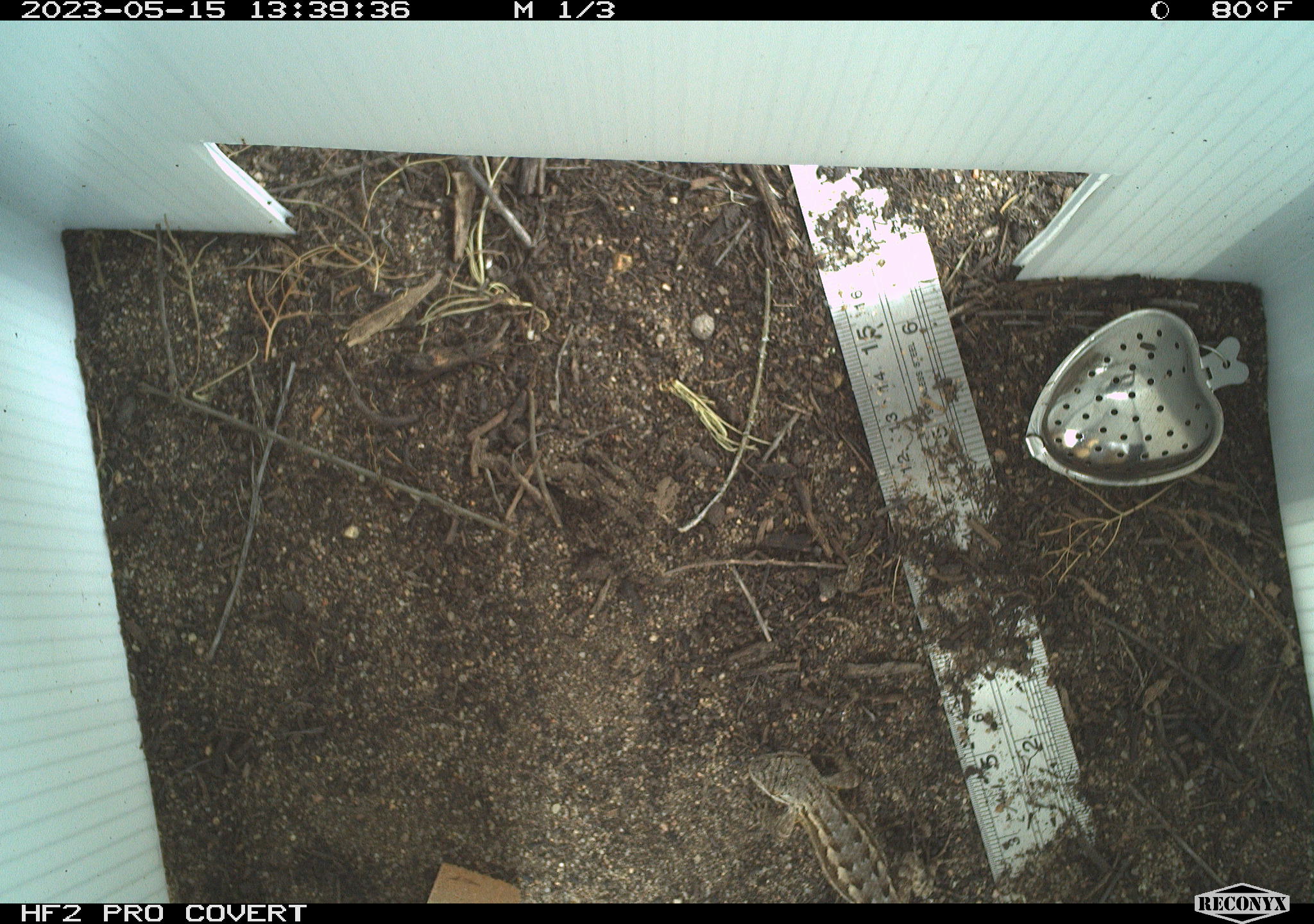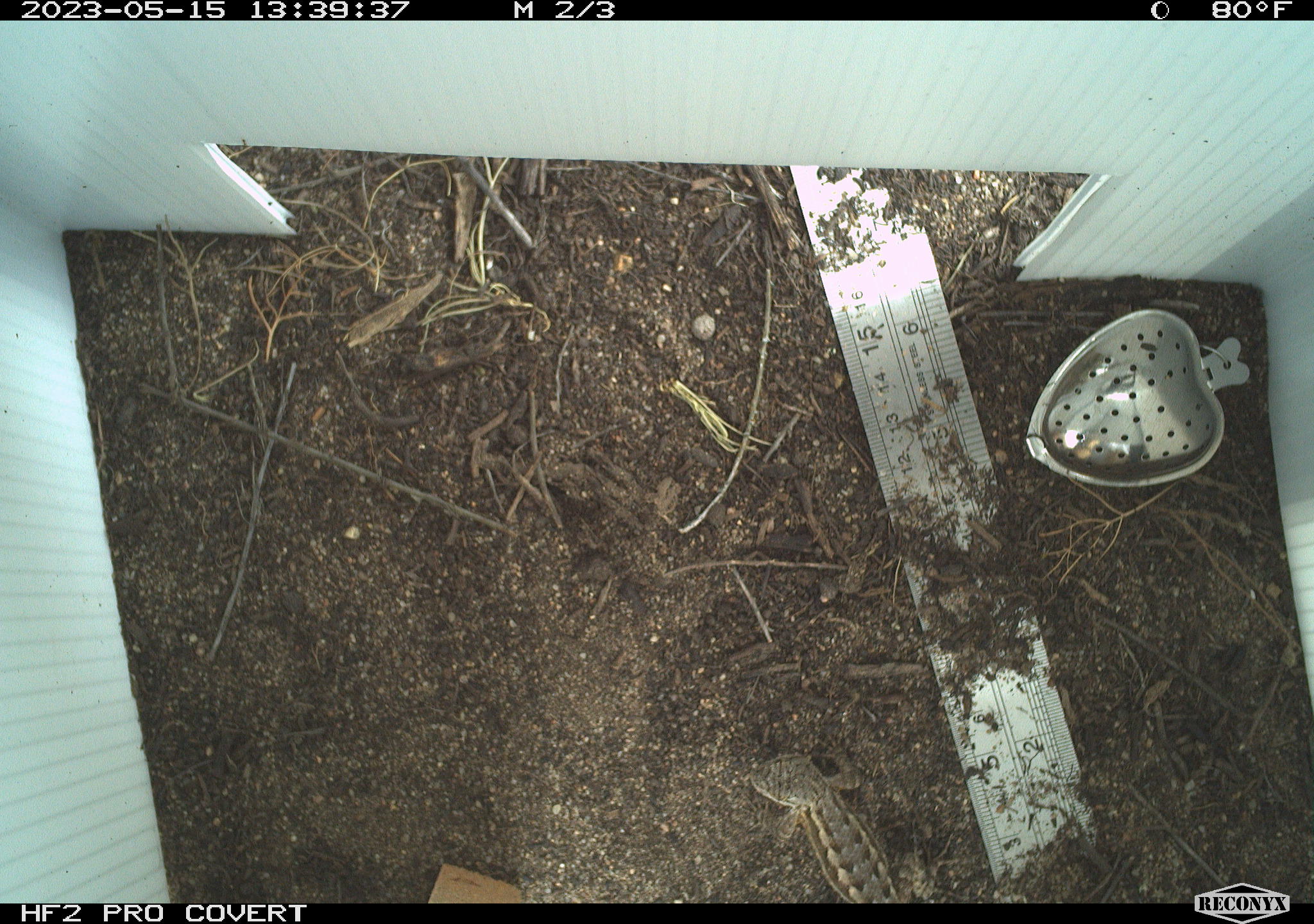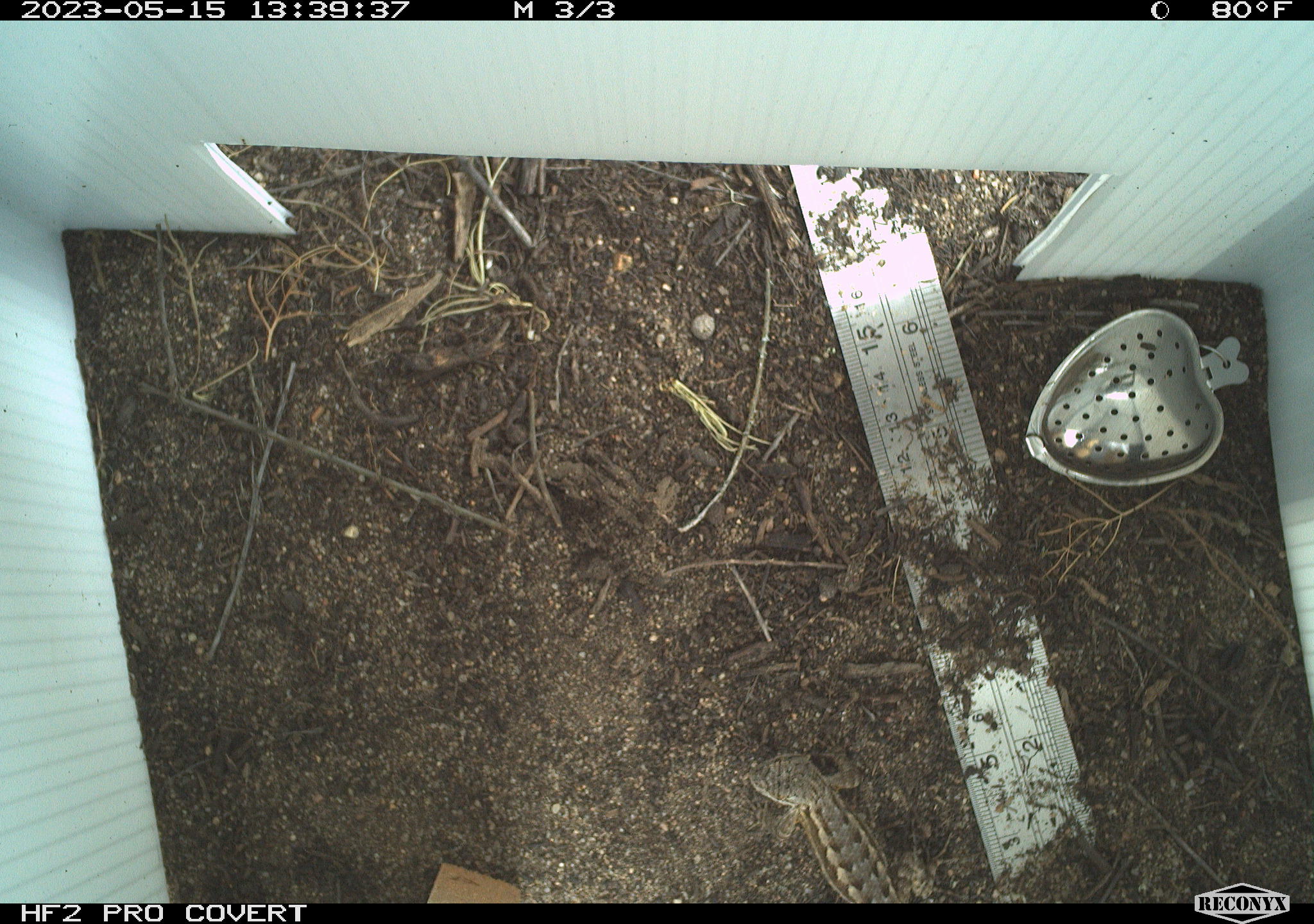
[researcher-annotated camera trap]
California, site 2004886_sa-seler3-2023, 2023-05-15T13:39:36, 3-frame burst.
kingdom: Animalia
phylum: Chordata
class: Reptilia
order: Squamata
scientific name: Squamata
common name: lizards and snakes